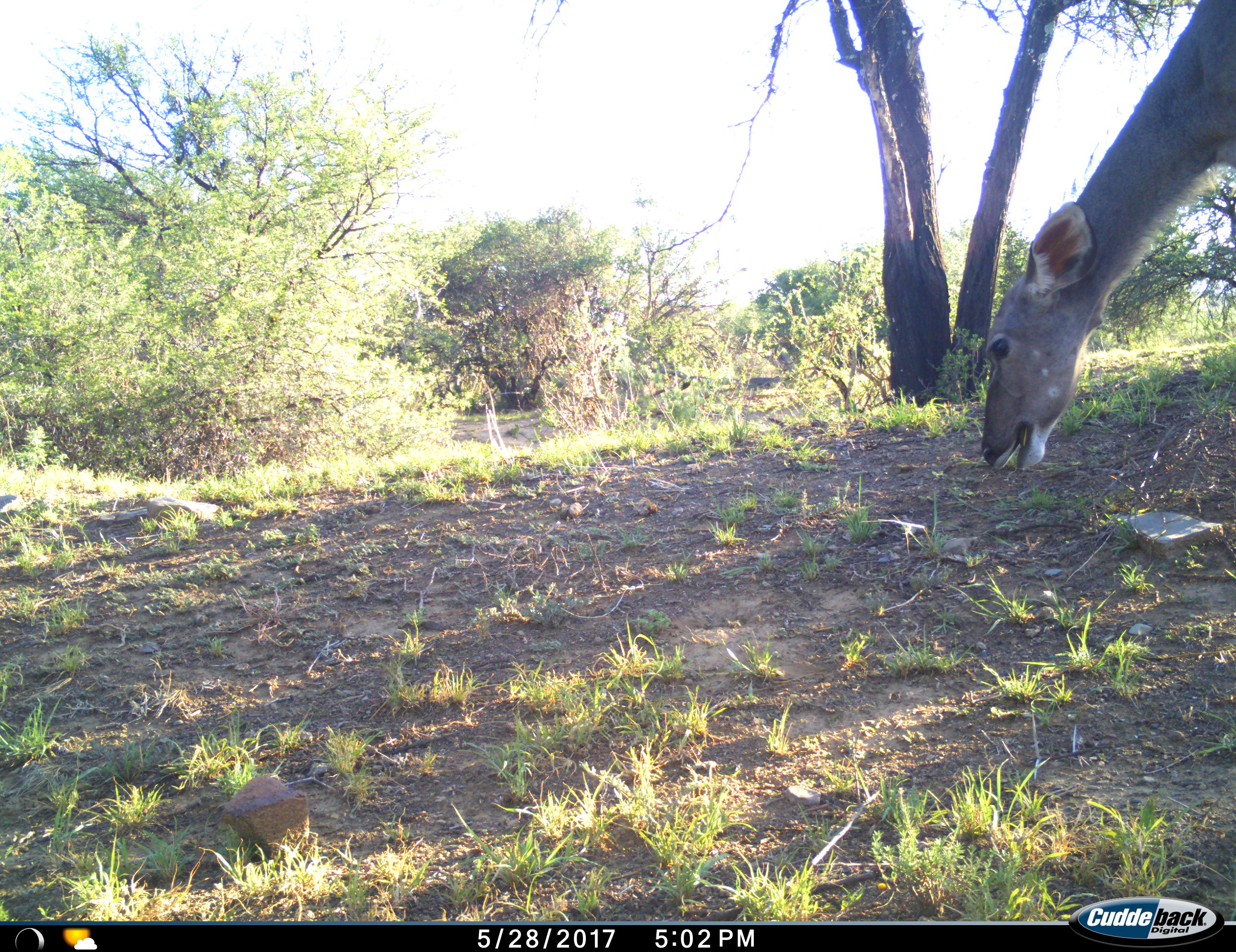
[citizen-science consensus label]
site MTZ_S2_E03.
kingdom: Animalia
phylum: Chordata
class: Mammalia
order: Artiodactyla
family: Bovidae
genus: Tragelaphus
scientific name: Tragelaphus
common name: kudu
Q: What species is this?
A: Kudu (Tragelaphus).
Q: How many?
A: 1.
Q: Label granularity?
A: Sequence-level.